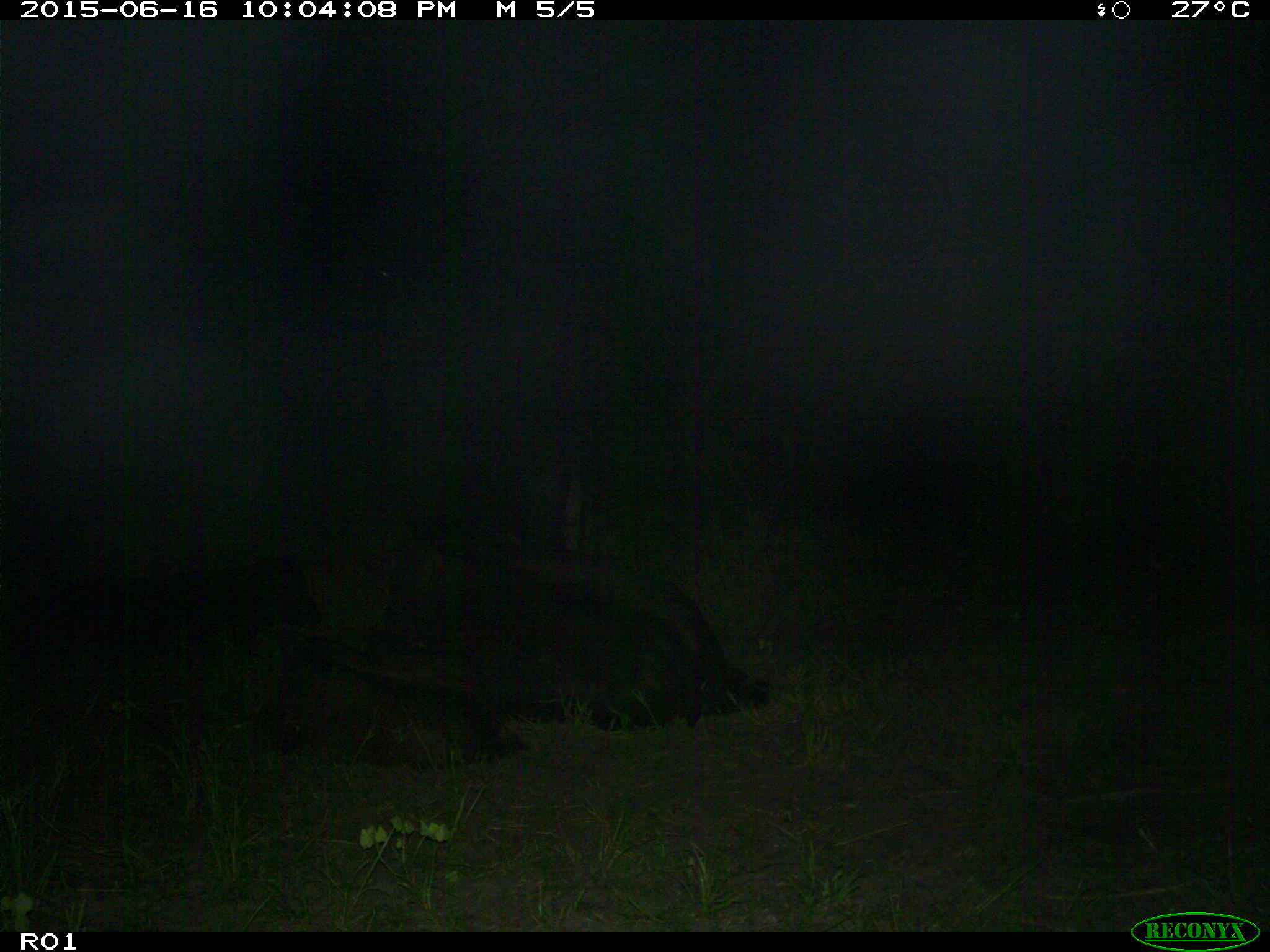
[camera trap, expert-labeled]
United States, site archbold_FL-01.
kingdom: Animalia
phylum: Chordata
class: Mammalia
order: Artiodactyla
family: Bovidae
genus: Bos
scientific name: Bos taurus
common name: domestic cow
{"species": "Bos taurus (domestic cow)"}